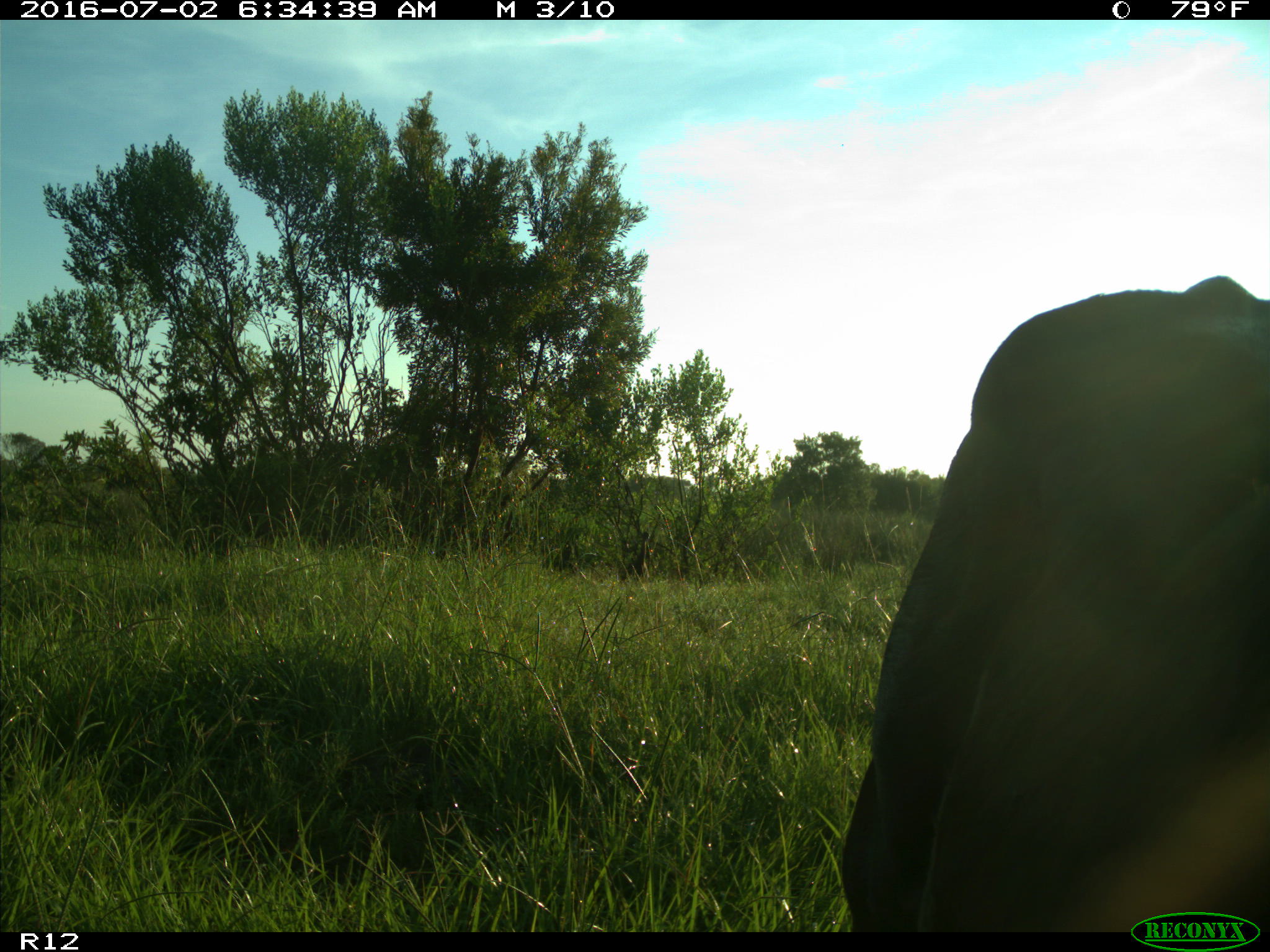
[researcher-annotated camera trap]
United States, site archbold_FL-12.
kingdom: Animalia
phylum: Chordata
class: Mammalia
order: Artiodactyla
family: Bovidae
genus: Bos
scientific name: Bos taurus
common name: domestic cow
Bos taurus (domestic cow).